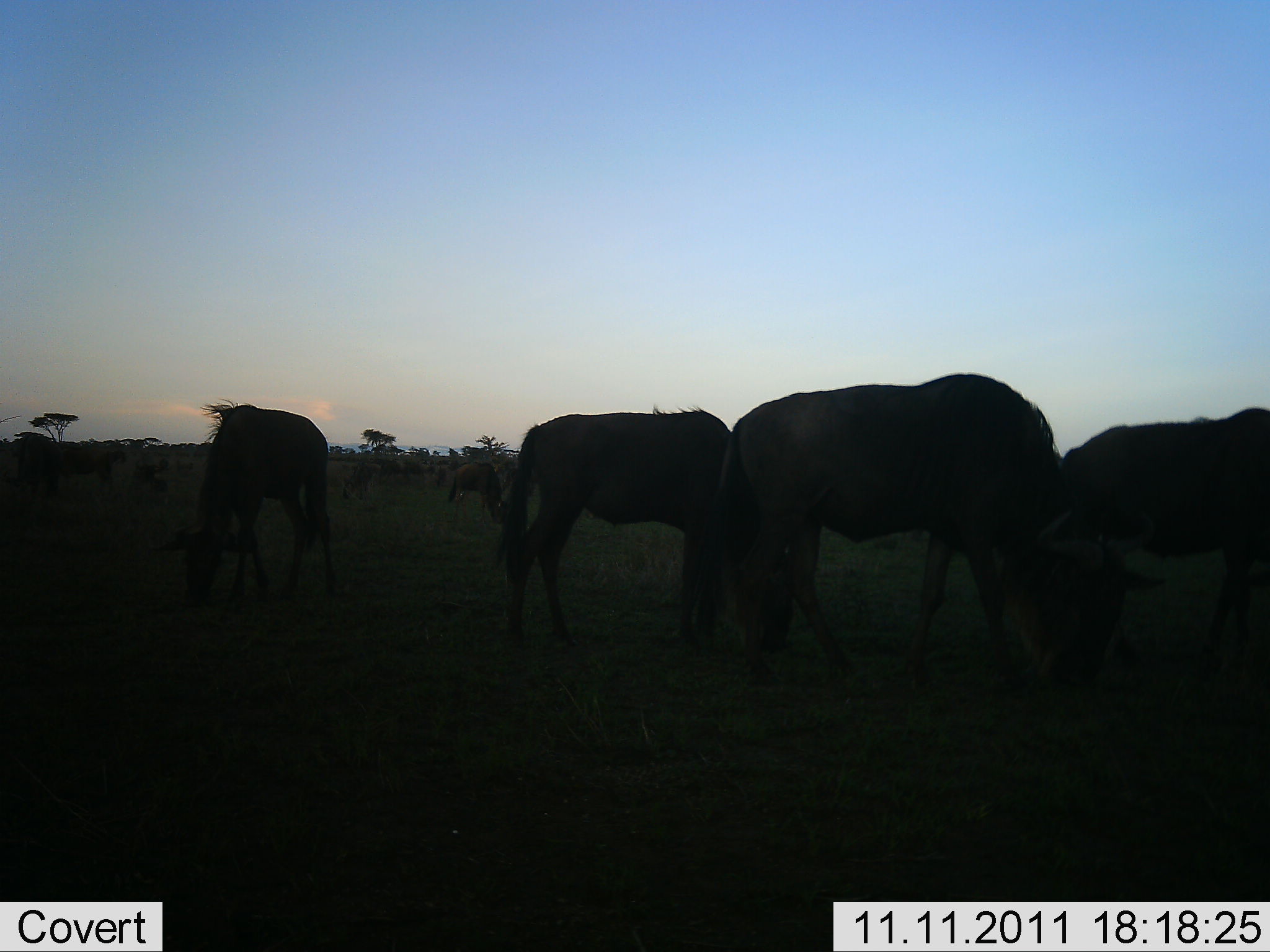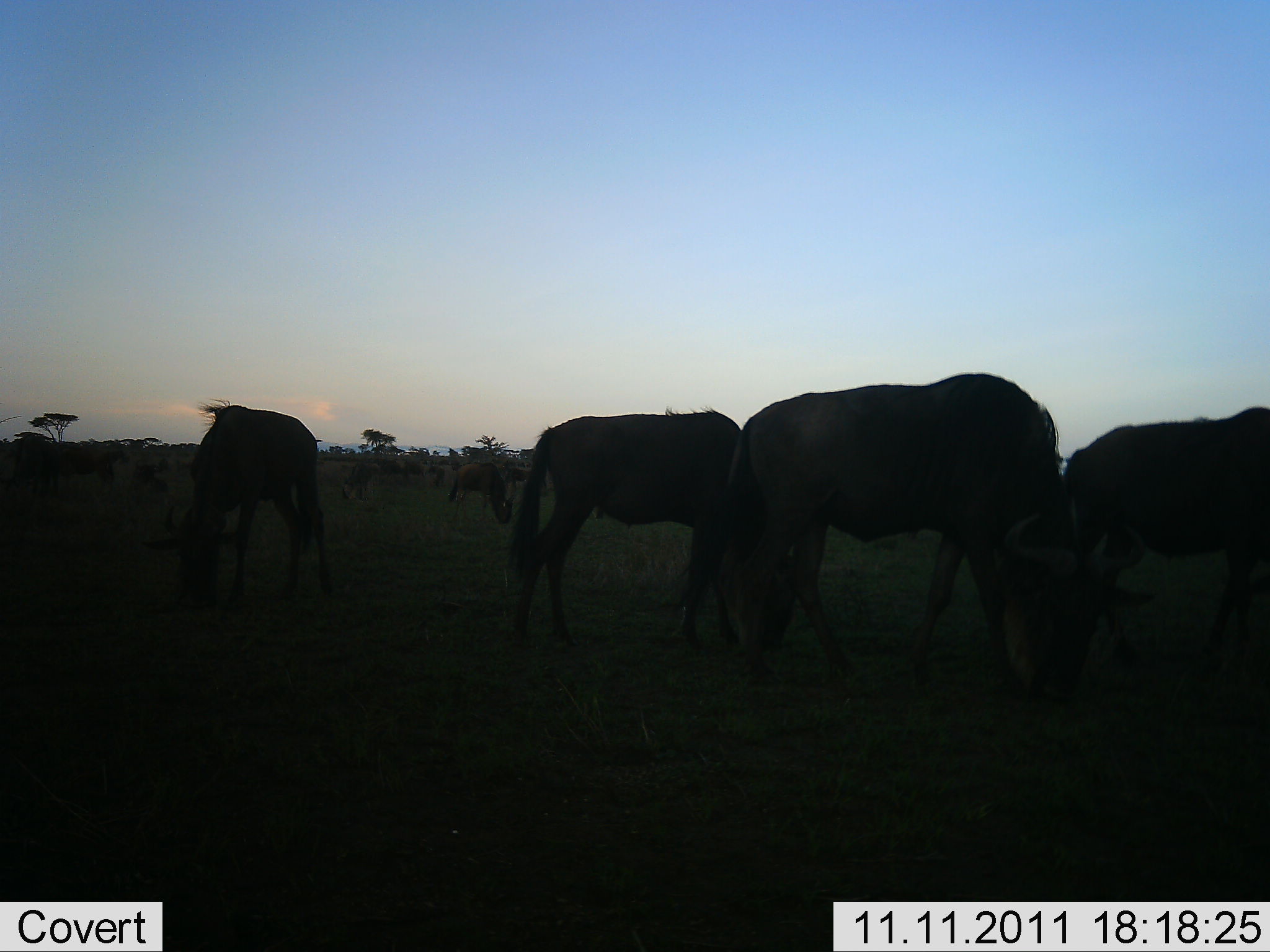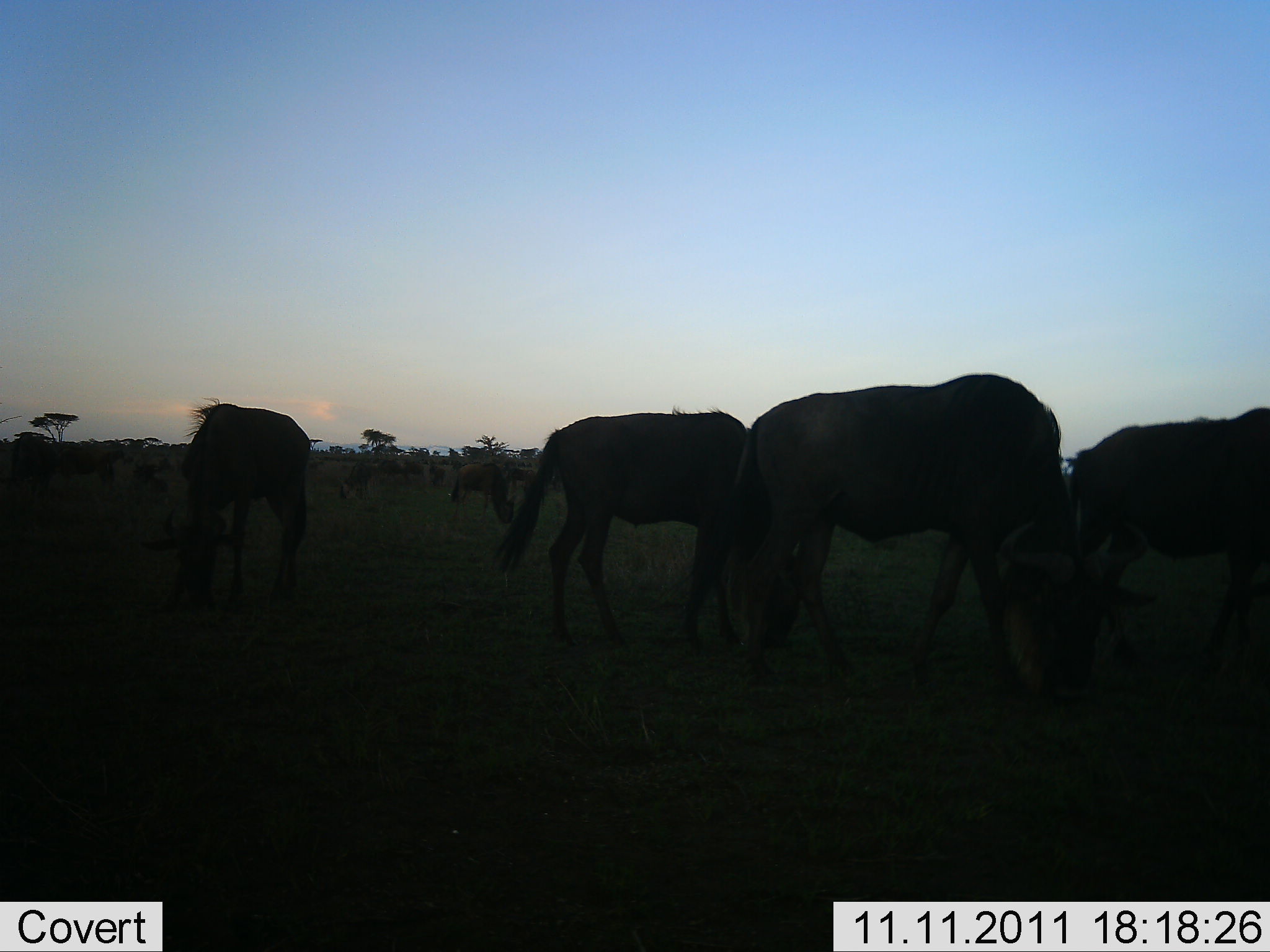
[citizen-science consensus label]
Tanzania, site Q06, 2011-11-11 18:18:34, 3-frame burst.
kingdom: Animalia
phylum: Chordata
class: Mammalia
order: Artiodactyla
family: Bovidae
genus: Connochaetes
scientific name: Connochaetes taurinus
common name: blue wildebeest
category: wildebeest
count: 7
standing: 27%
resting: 0%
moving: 9%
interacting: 0%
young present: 0%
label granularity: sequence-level